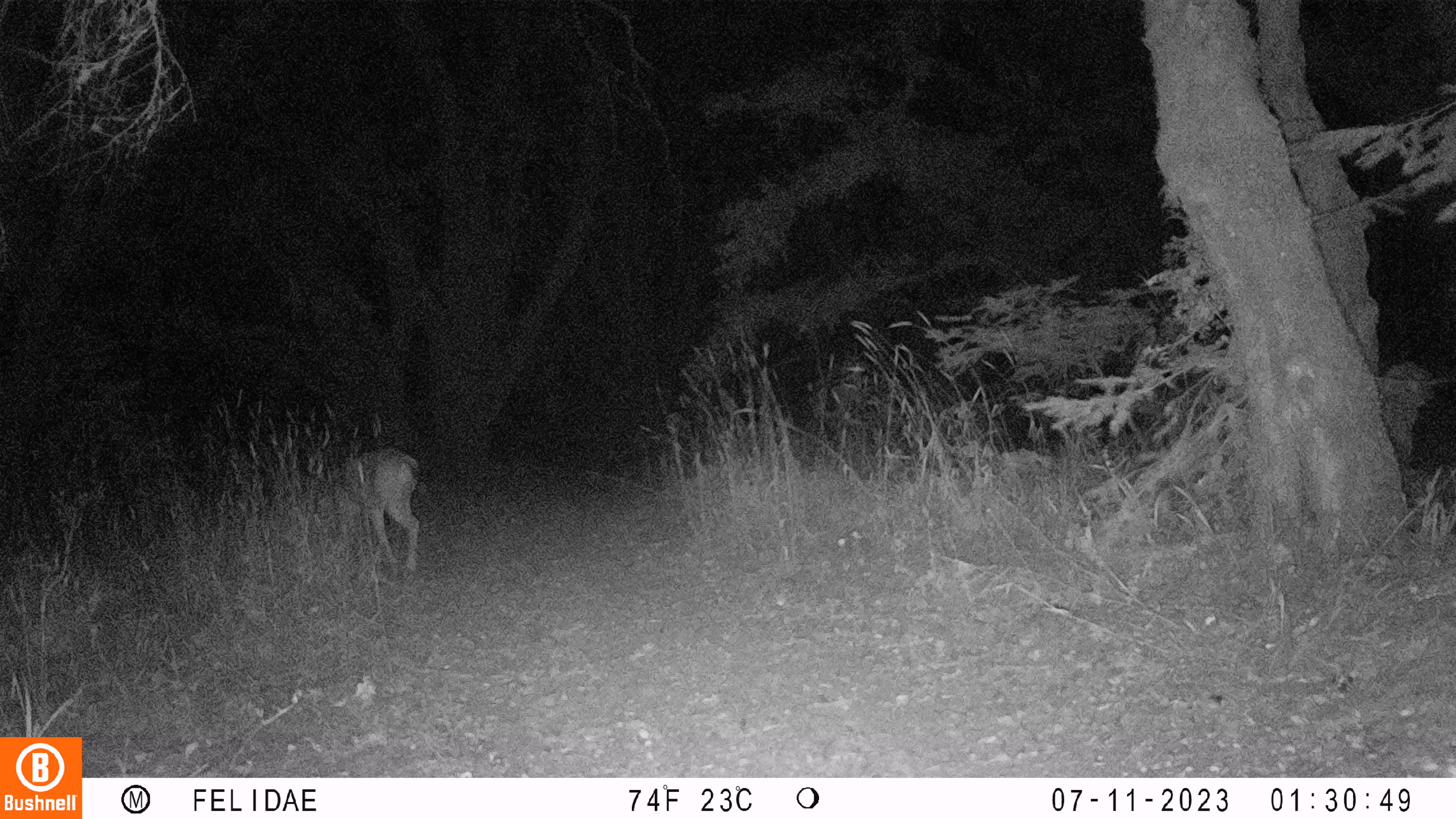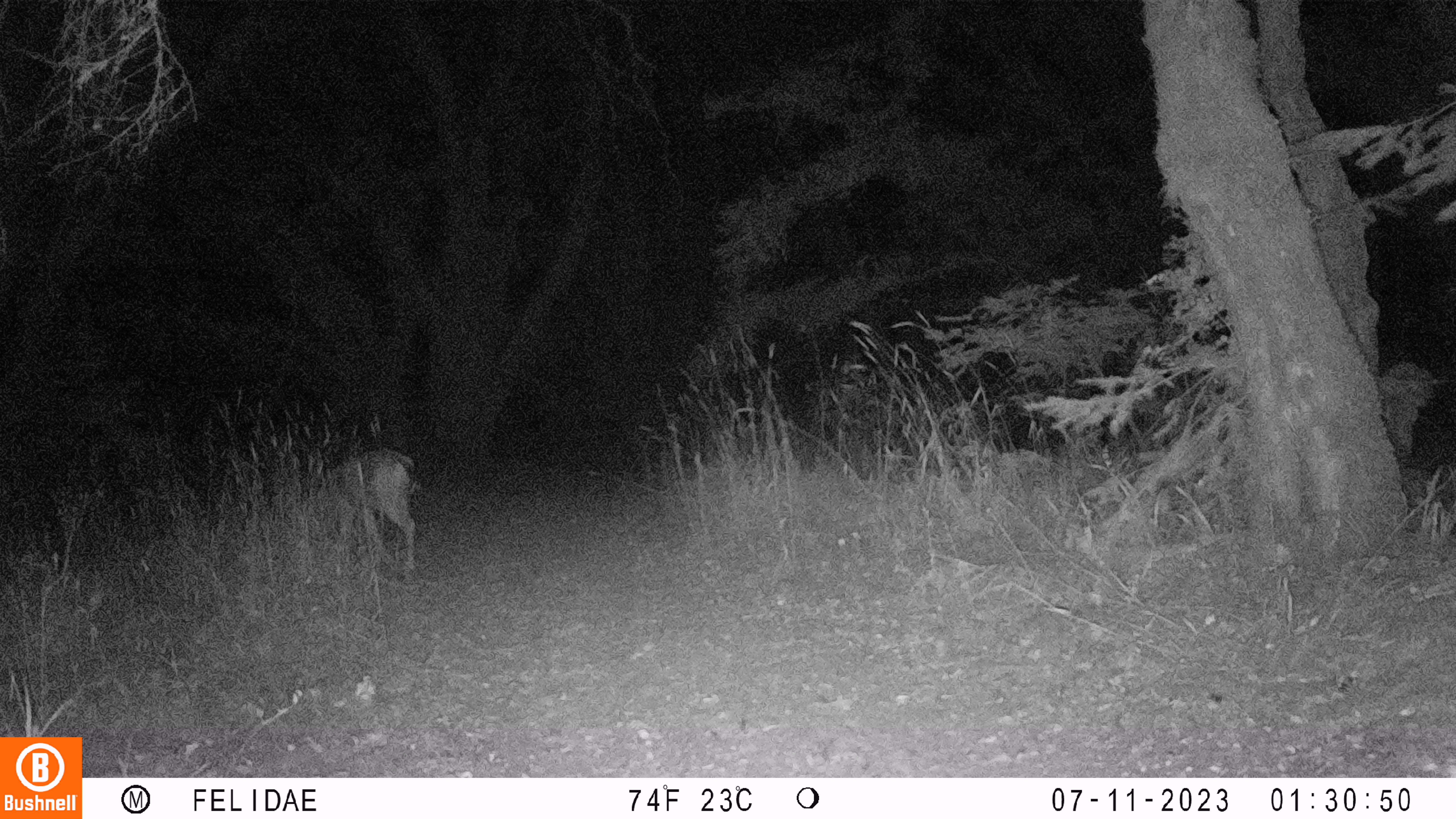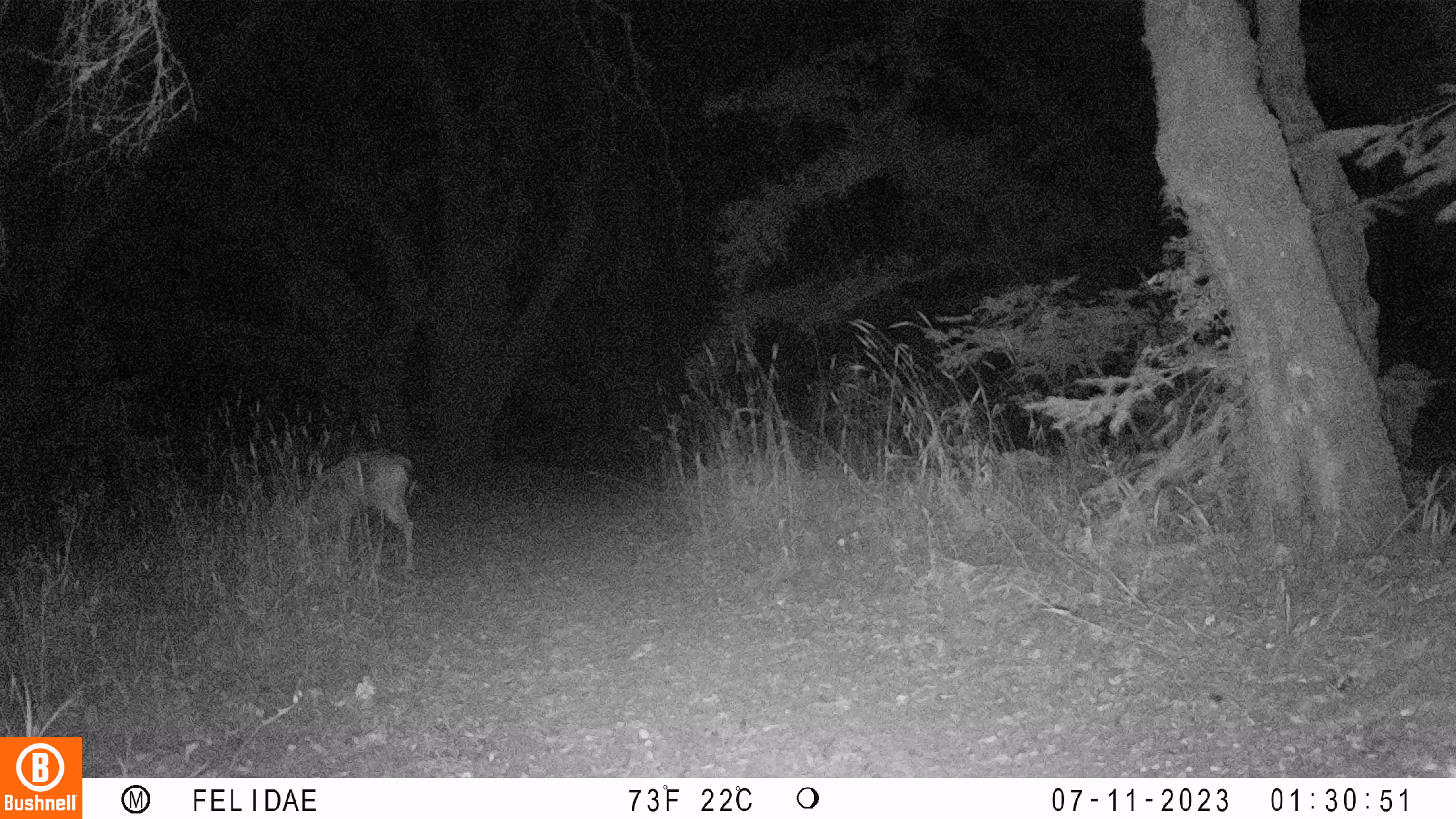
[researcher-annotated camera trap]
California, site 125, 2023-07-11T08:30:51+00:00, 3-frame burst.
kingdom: Animalia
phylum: Chordata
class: Mammalia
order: Artiodactyla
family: Cervidae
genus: Odocoileus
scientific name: Odocoileus hemionus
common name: mule deer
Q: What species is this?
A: Mule deer (Odocoileus hemionus).